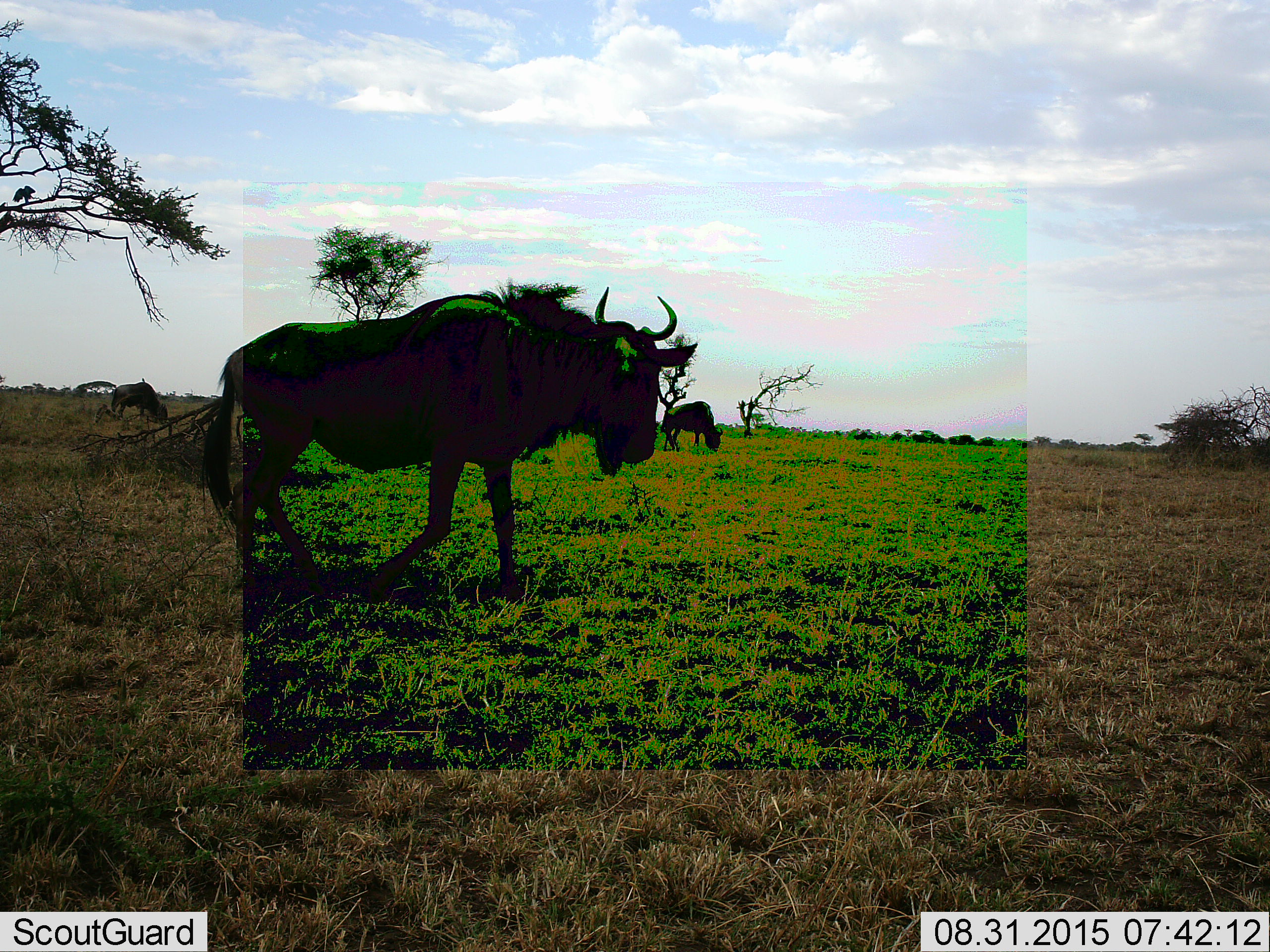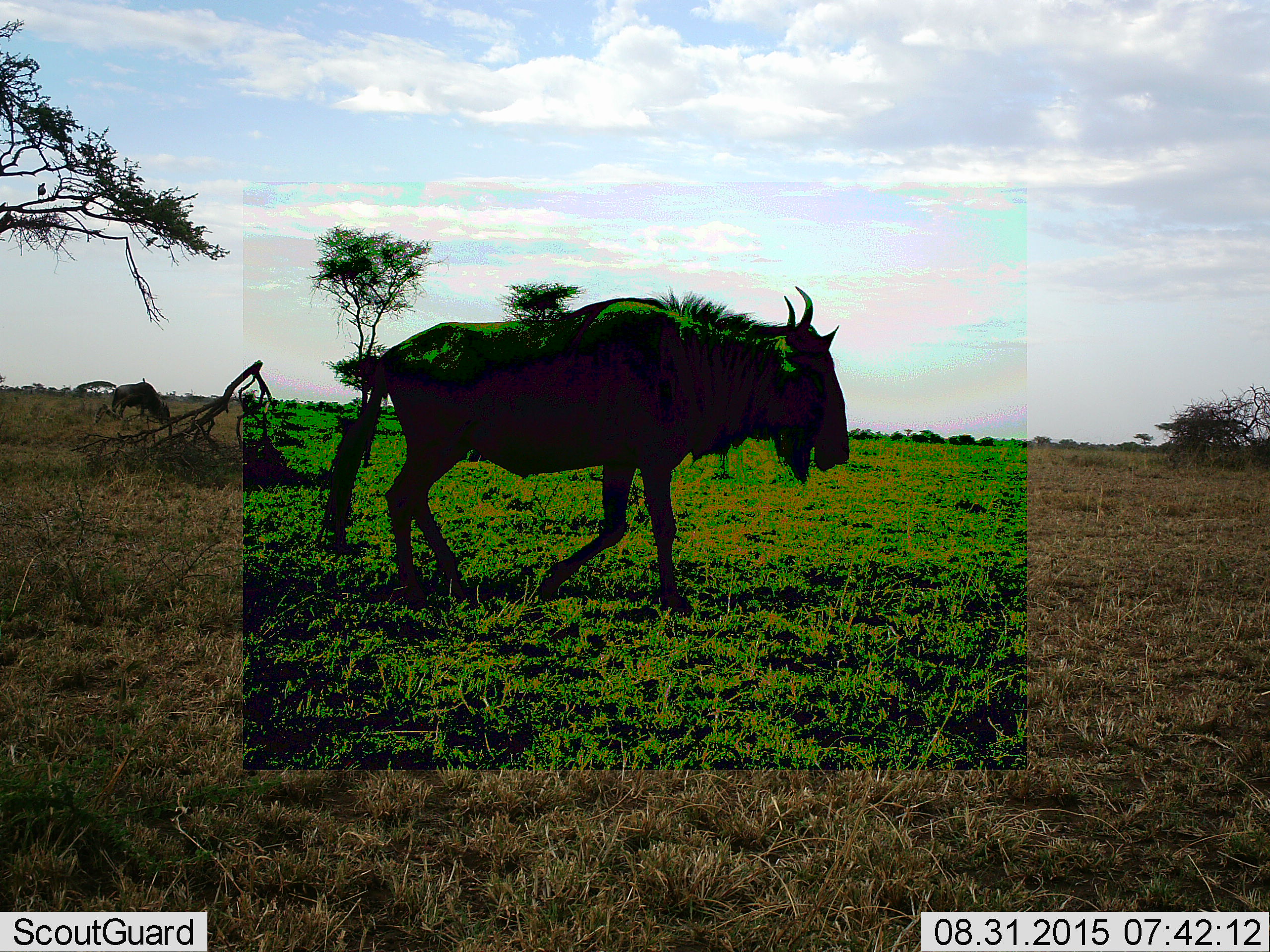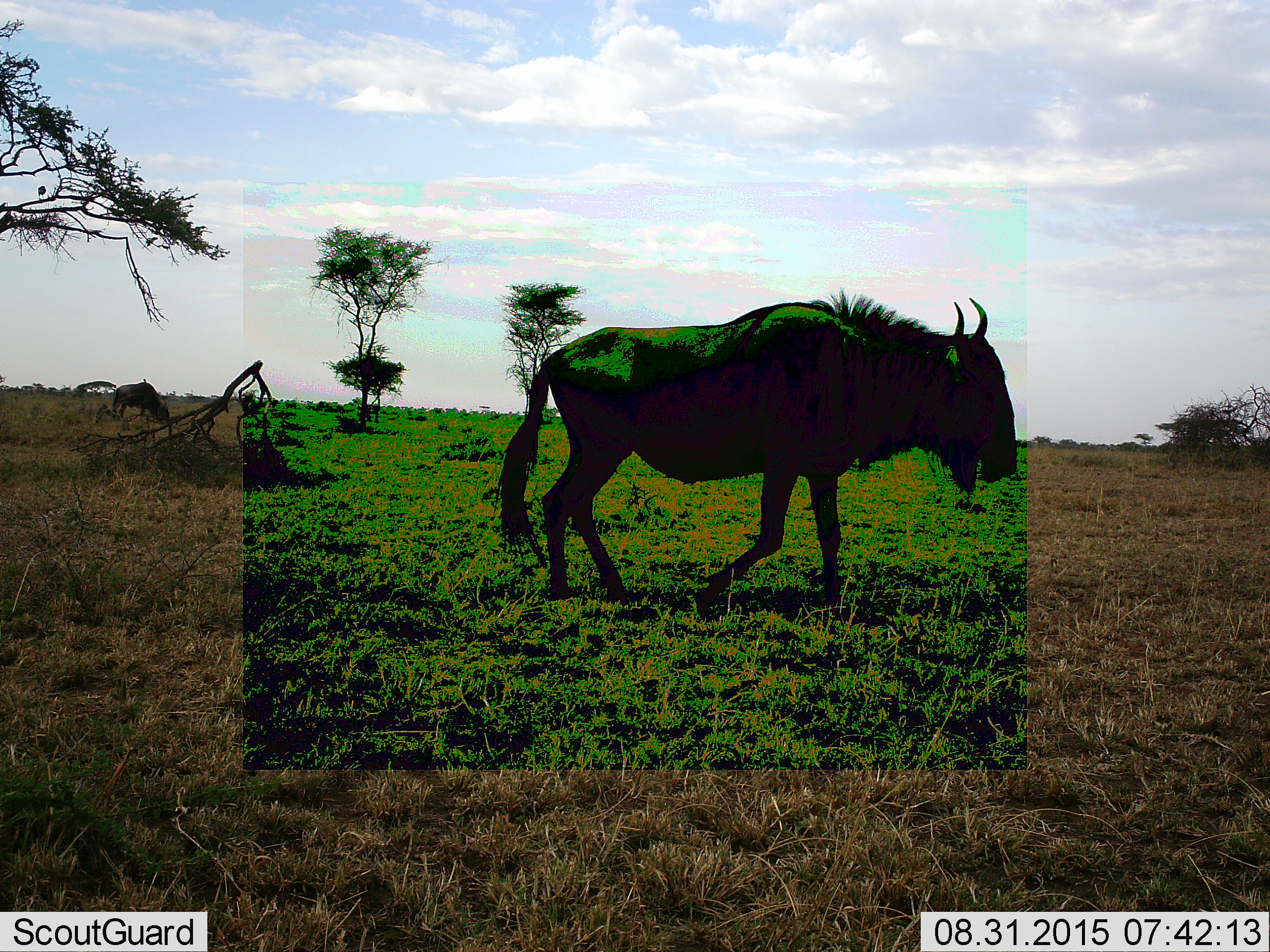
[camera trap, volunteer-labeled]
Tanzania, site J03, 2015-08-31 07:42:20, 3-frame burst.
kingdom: Animalia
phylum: Chordata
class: Mammalia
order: Artiodactyla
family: Bovidae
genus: Connochaetes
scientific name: Connochaetes taurinus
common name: blue wildebeest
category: wildebeest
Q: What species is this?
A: Wildebeest (blue wildebeest) (Connochaetes taurinus).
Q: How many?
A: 3.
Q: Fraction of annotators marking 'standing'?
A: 40%.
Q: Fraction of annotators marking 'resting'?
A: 0%.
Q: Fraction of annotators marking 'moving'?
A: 70%.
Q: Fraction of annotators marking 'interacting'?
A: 0%.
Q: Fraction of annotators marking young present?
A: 0%.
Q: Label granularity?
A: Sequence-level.